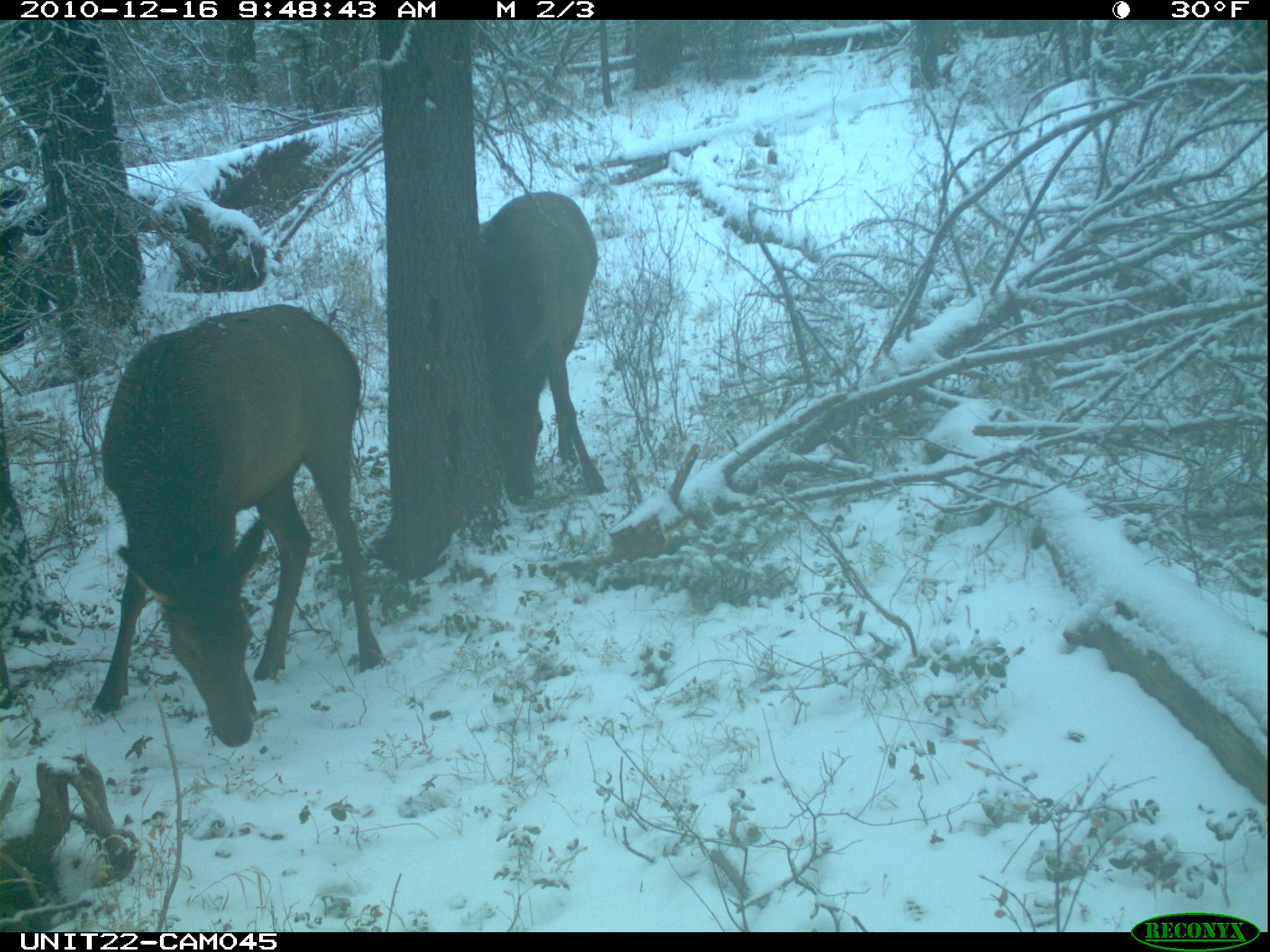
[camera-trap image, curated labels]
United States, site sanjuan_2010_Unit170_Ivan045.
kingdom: Animalia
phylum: Chordata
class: Mammalia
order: Artiodactyla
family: Cervidae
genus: Cervus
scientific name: Cervus elaphus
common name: red deer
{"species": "Cervus elaphus (red deer)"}